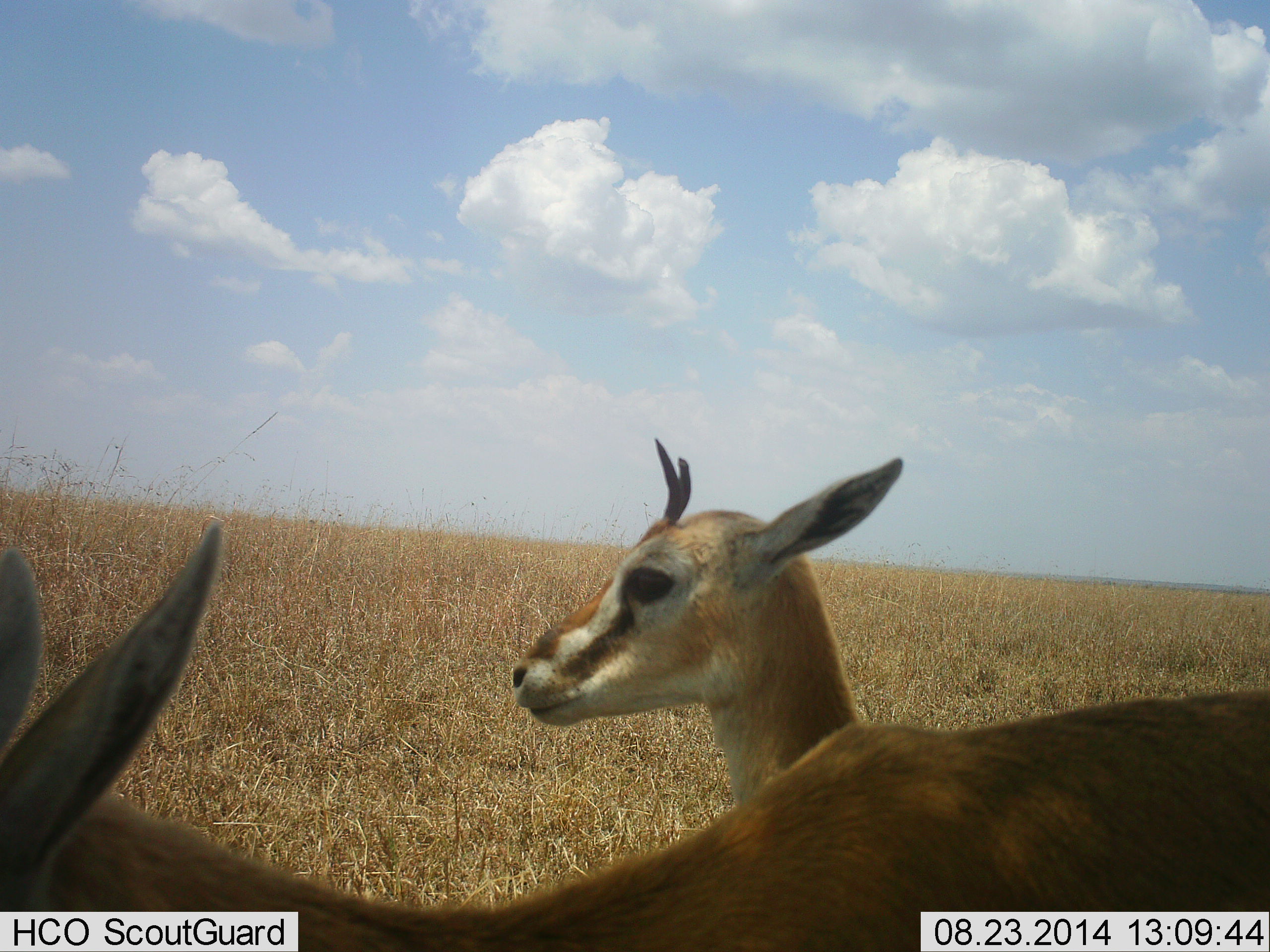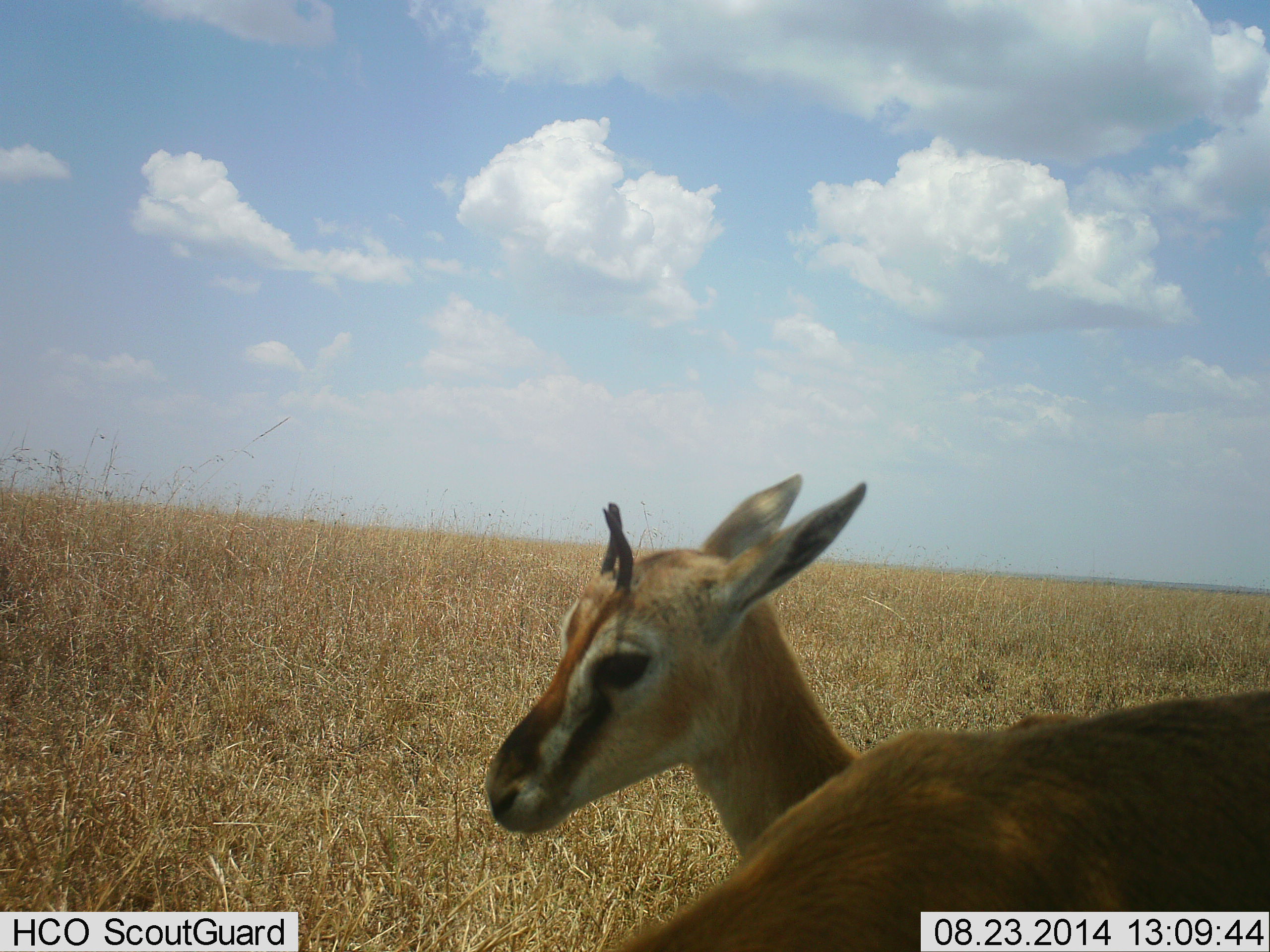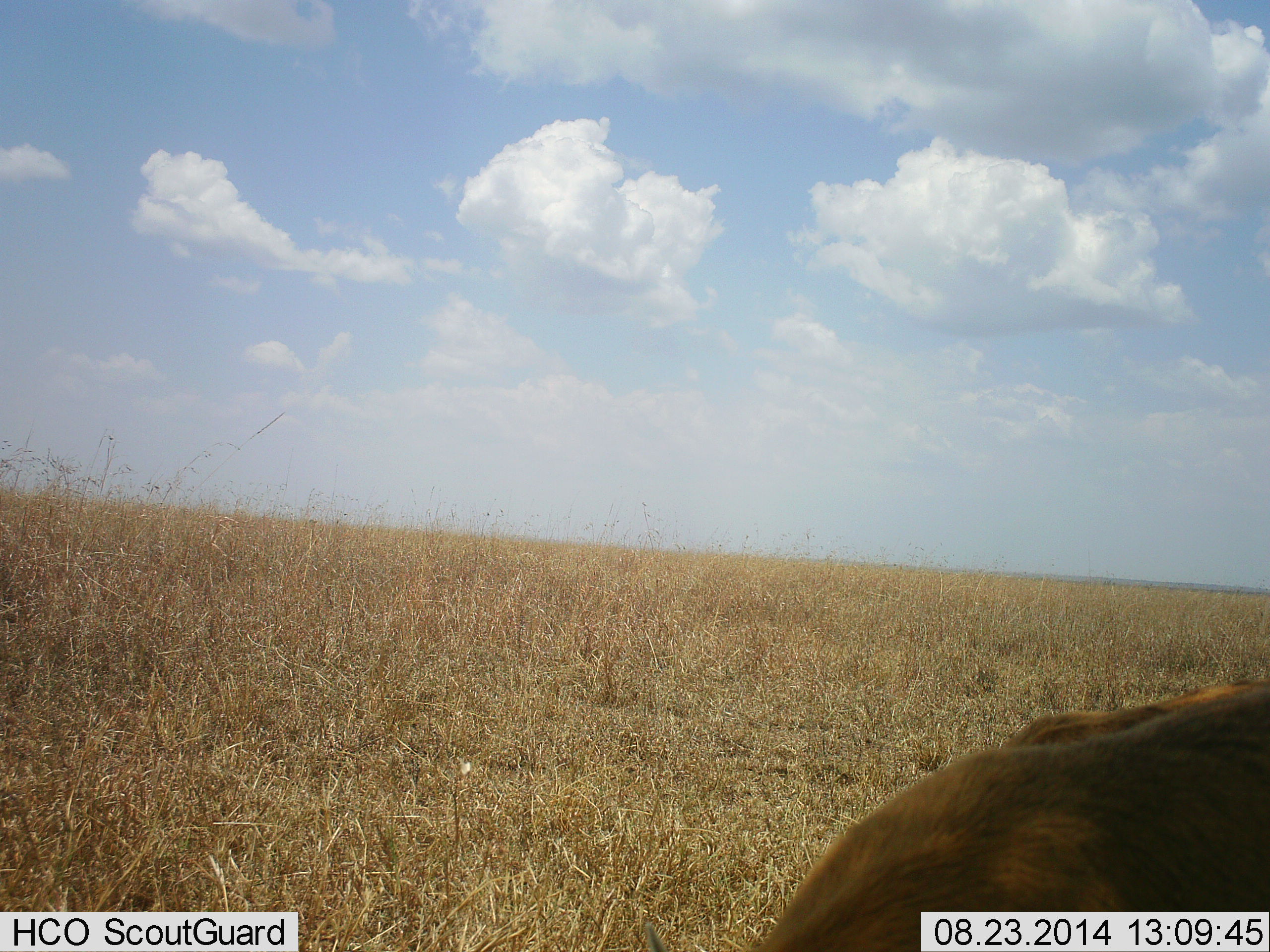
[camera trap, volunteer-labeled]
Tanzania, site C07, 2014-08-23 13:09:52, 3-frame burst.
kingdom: Animalia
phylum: Chordata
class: Mammalia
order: Artiodactyla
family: Bovidae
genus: Eudorcas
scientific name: Eudorcas thomsonii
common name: thomson's gazelle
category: gazellethomsons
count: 2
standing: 60%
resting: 0%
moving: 0%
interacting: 0%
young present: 40%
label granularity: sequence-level